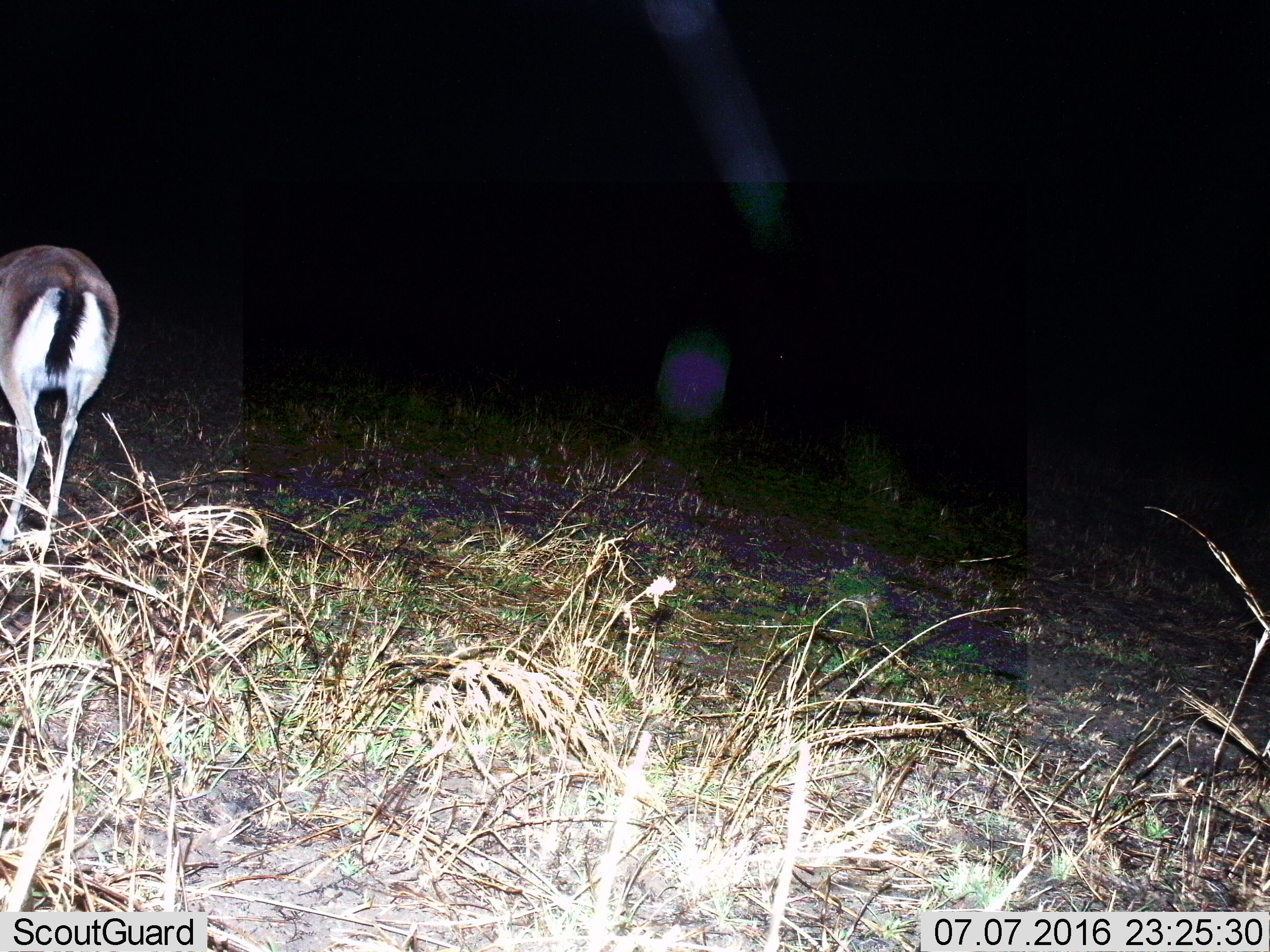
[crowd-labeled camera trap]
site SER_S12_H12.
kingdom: Animalia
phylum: Chordata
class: Mammalia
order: Artiodactyla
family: Bovidae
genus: Eudorcas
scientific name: Eudorcas thomsonii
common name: thomson's gazelle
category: gazellethomsons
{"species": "gazellethomsons (thomson's gazelle) (Eudorcas thomsonii)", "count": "1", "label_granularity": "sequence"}